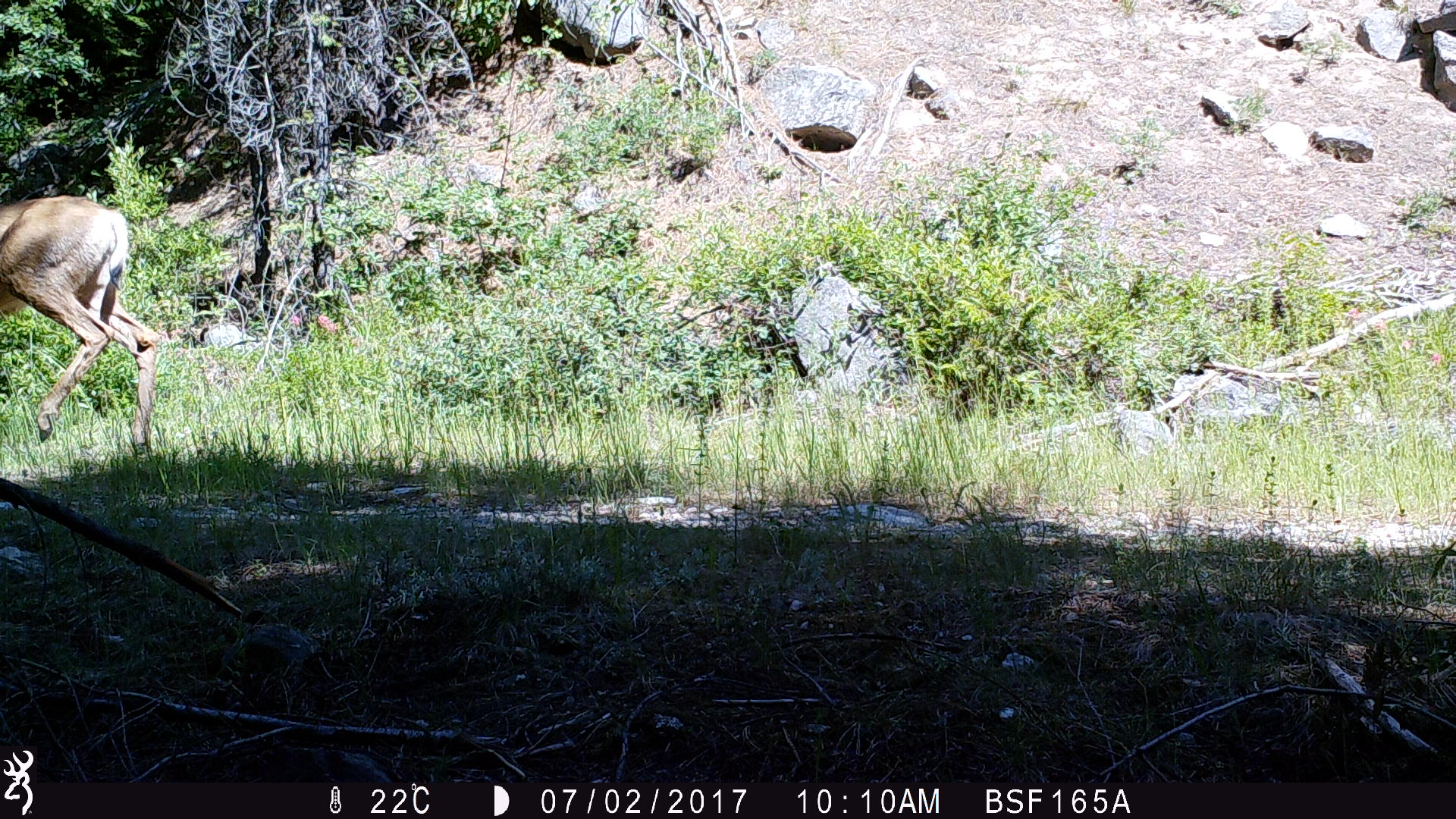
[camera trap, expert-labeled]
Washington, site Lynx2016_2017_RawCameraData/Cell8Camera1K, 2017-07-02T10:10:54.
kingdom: Animalia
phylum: Chordata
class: Mammalia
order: Artiodactyla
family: Cervidae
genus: Odocoileus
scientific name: Odocoileus hemionus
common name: mule deer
Odocoileus hemionus (mule deer). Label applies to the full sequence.